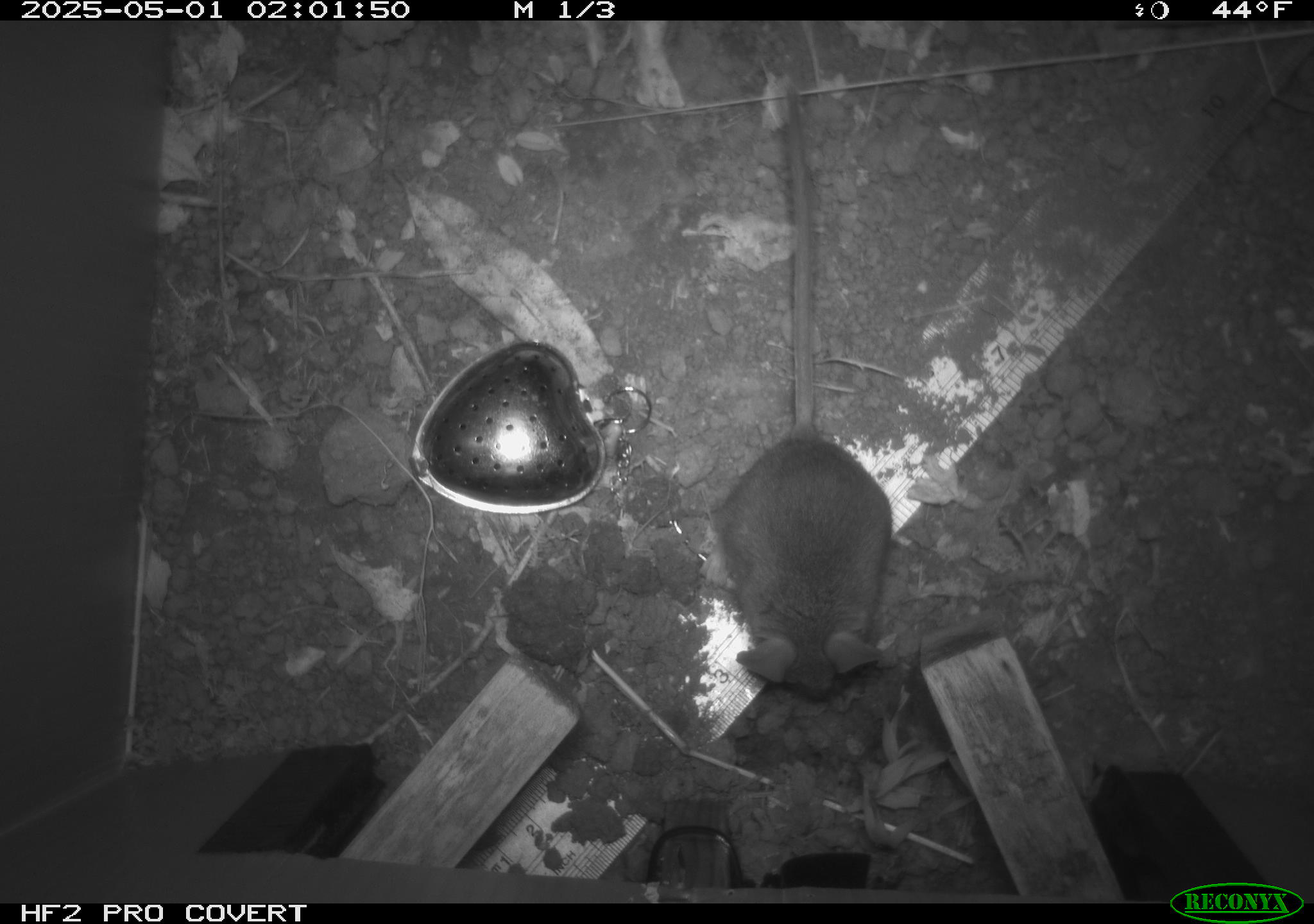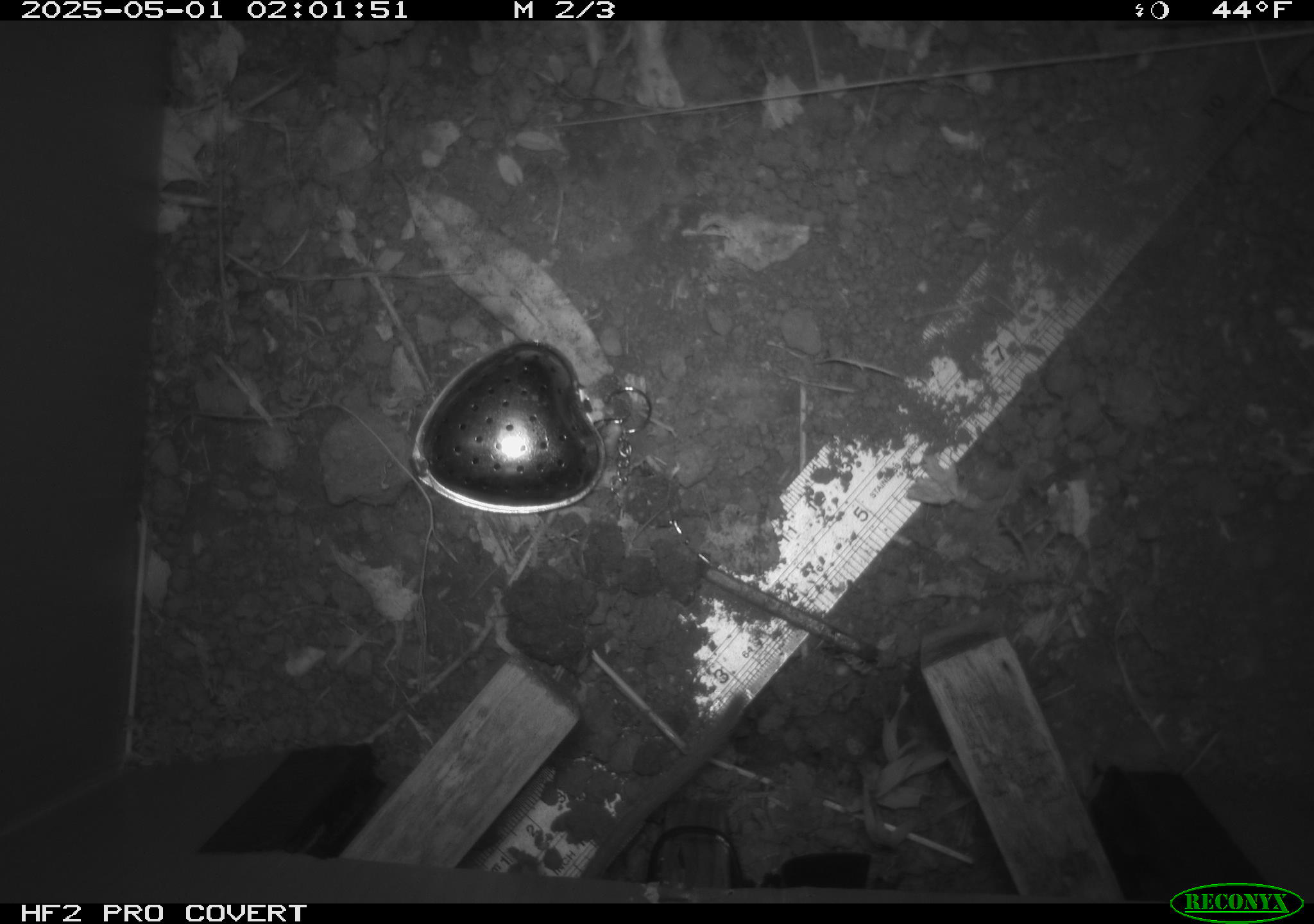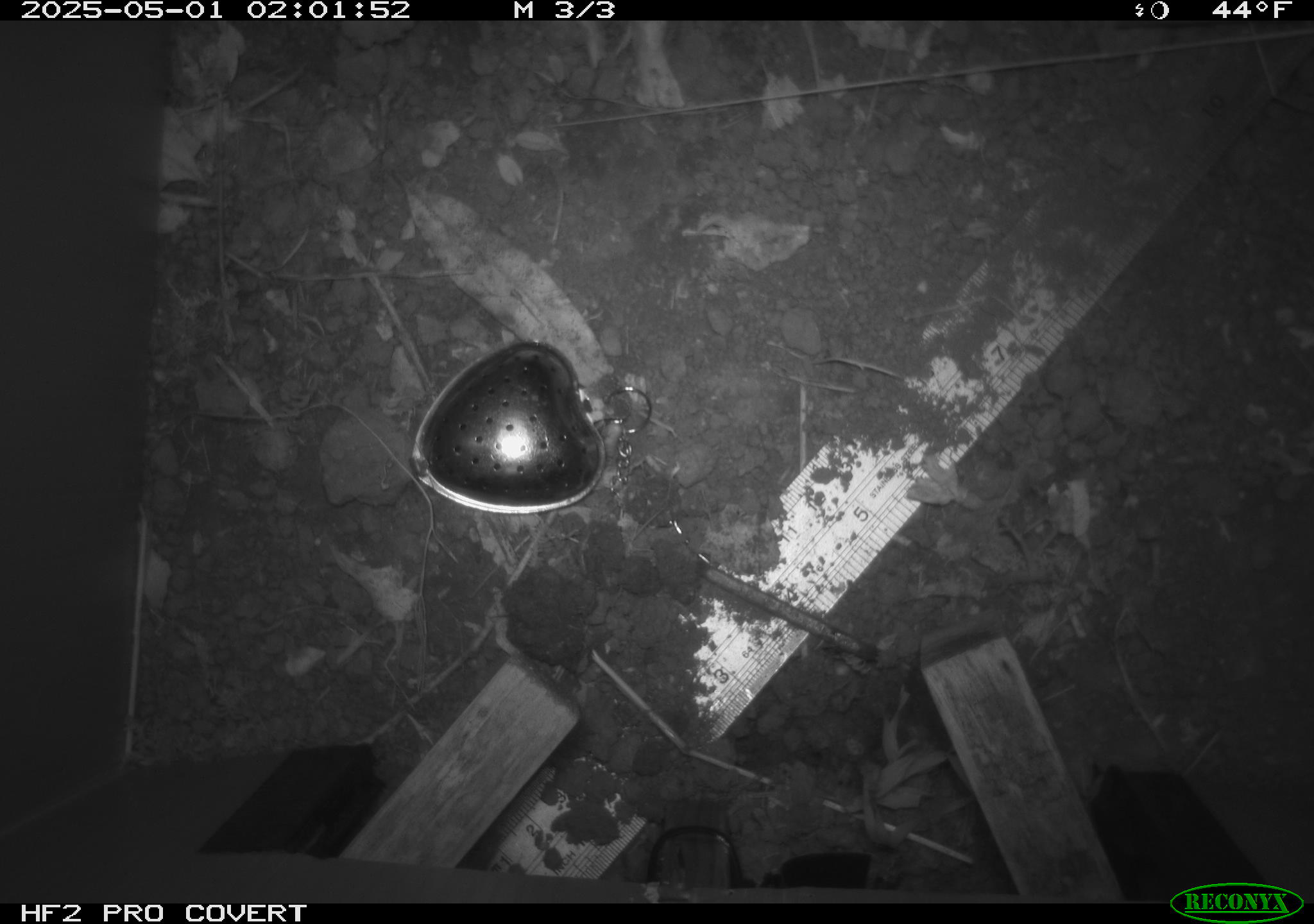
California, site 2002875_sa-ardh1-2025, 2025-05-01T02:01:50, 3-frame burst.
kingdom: Animalia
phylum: Chordata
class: Mammalia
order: Rodentia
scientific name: Rodentia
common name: mouse species